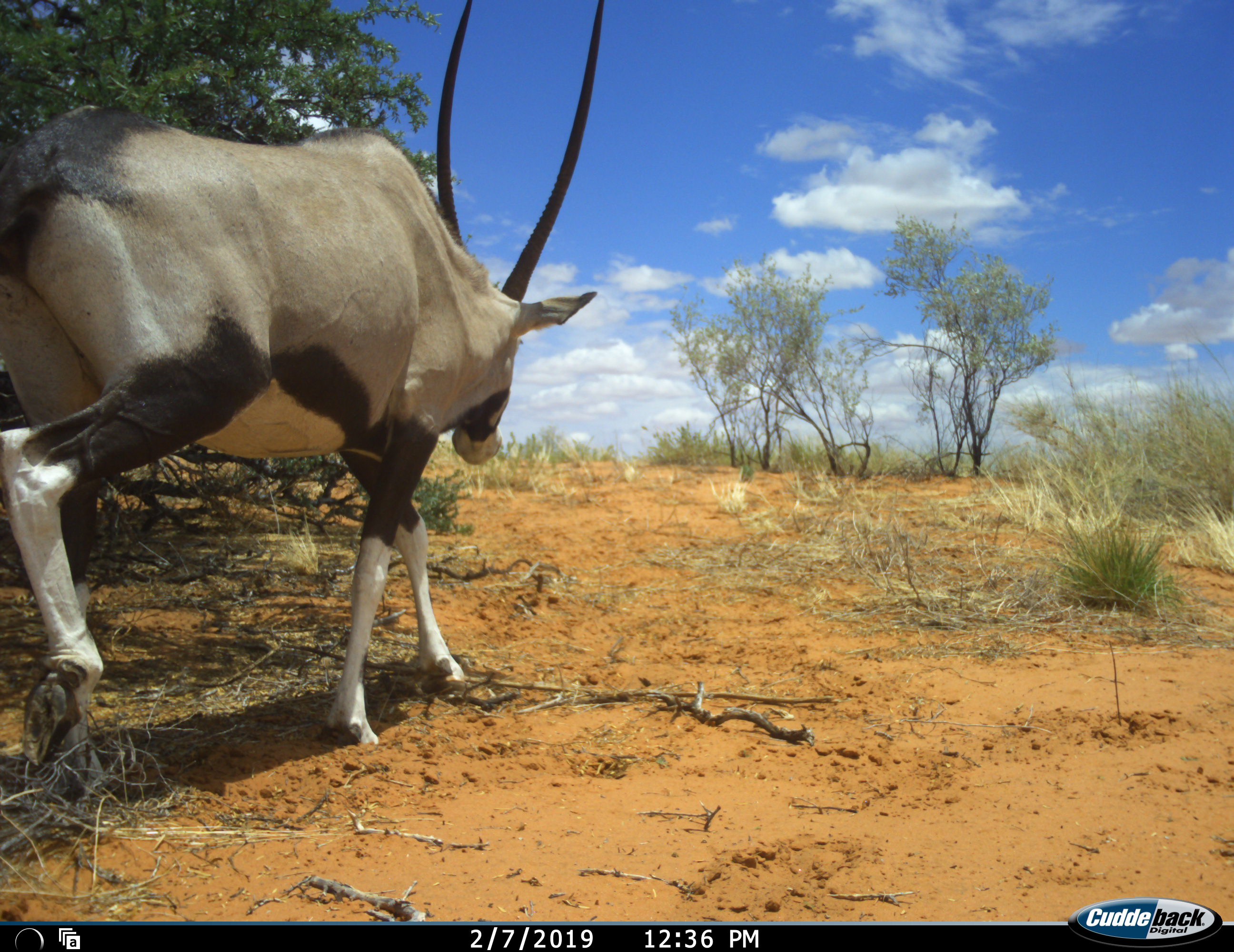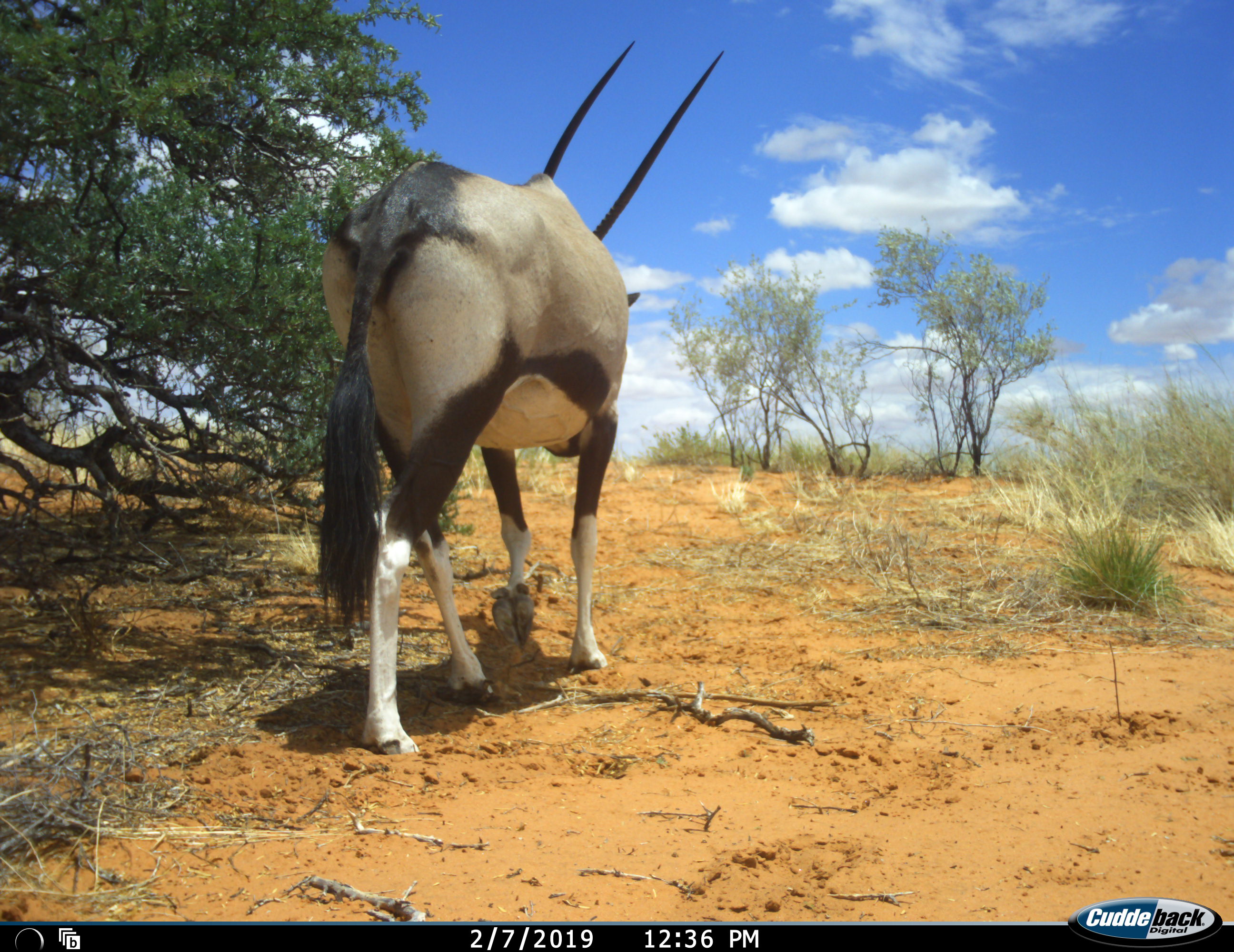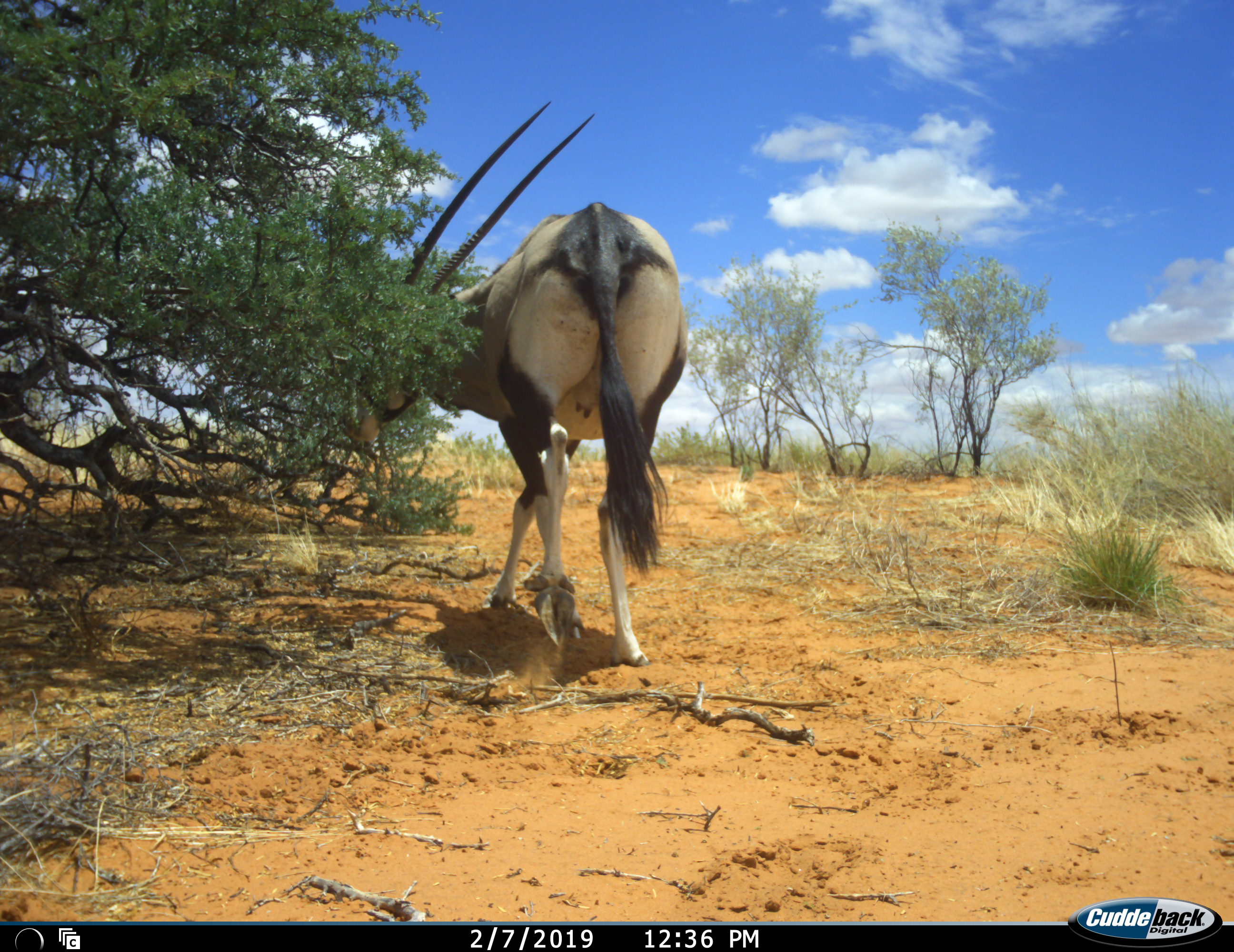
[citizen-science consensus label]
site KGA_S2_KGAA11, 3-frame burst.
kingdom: Animalia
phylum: Chordata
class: Mammalia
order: Artiodactyla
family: Bovidae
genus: Oryx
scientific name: Oryx gazella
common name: gemsbok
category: oryx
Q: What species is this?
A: Oryx (gemsbok) (Oryx gazella).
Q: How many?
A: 1.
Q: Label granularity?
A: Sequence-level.